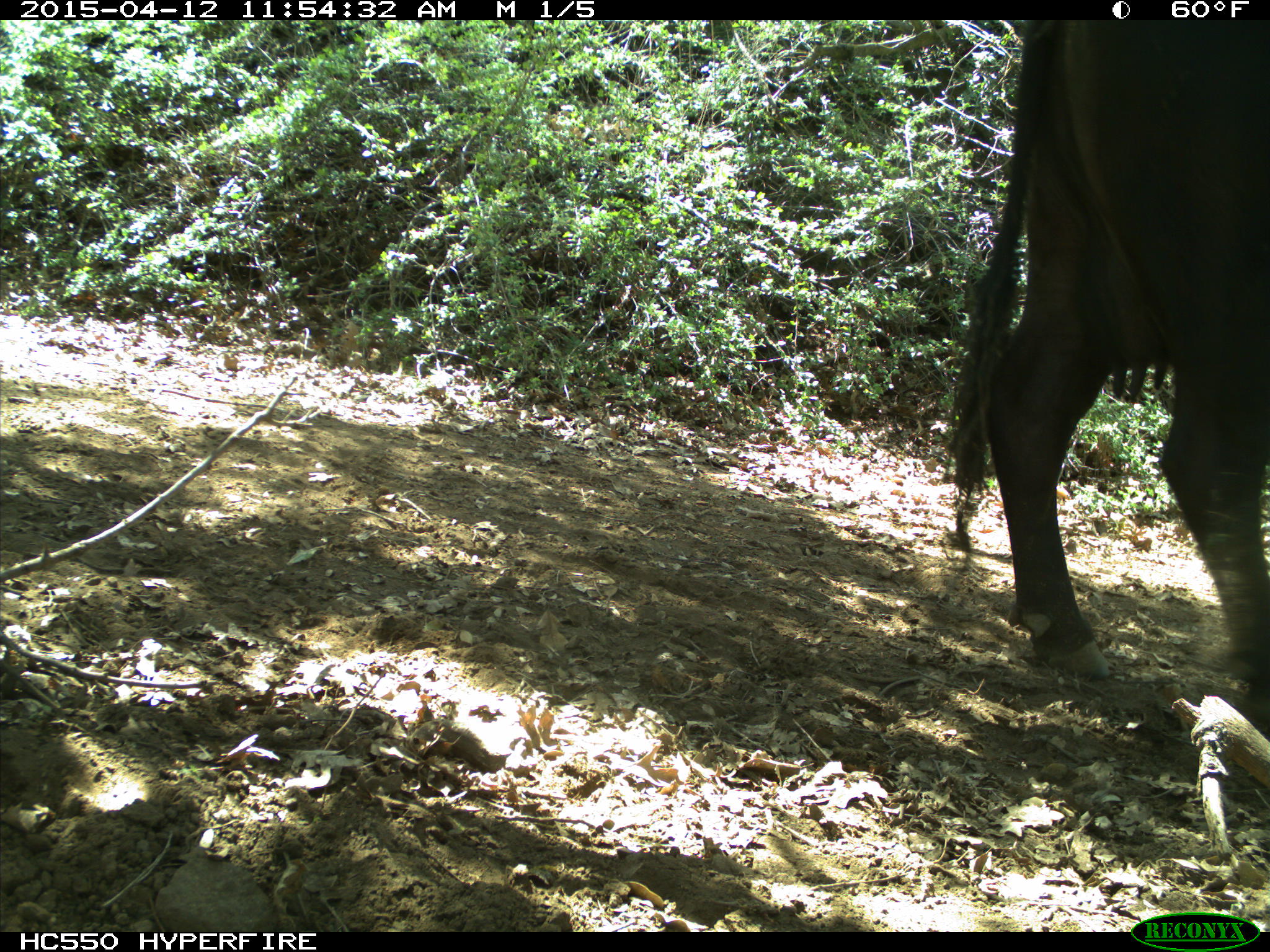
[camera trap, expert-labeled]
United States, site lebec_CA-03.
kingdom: Animalia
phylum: Chordata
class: Mammalia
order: Artiodactyla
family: Bovidae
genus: Bos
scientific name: Bos taurus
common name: domestic cow